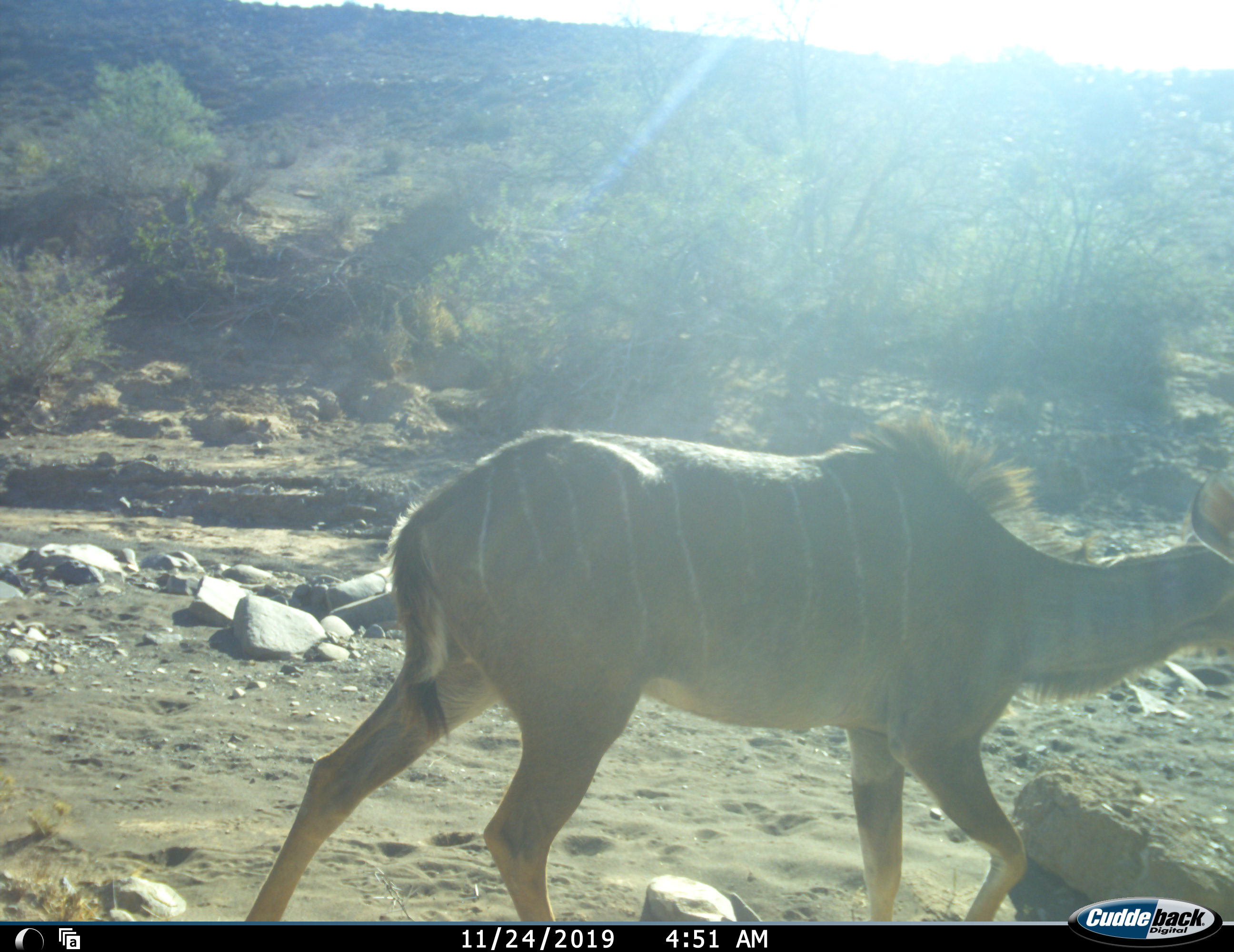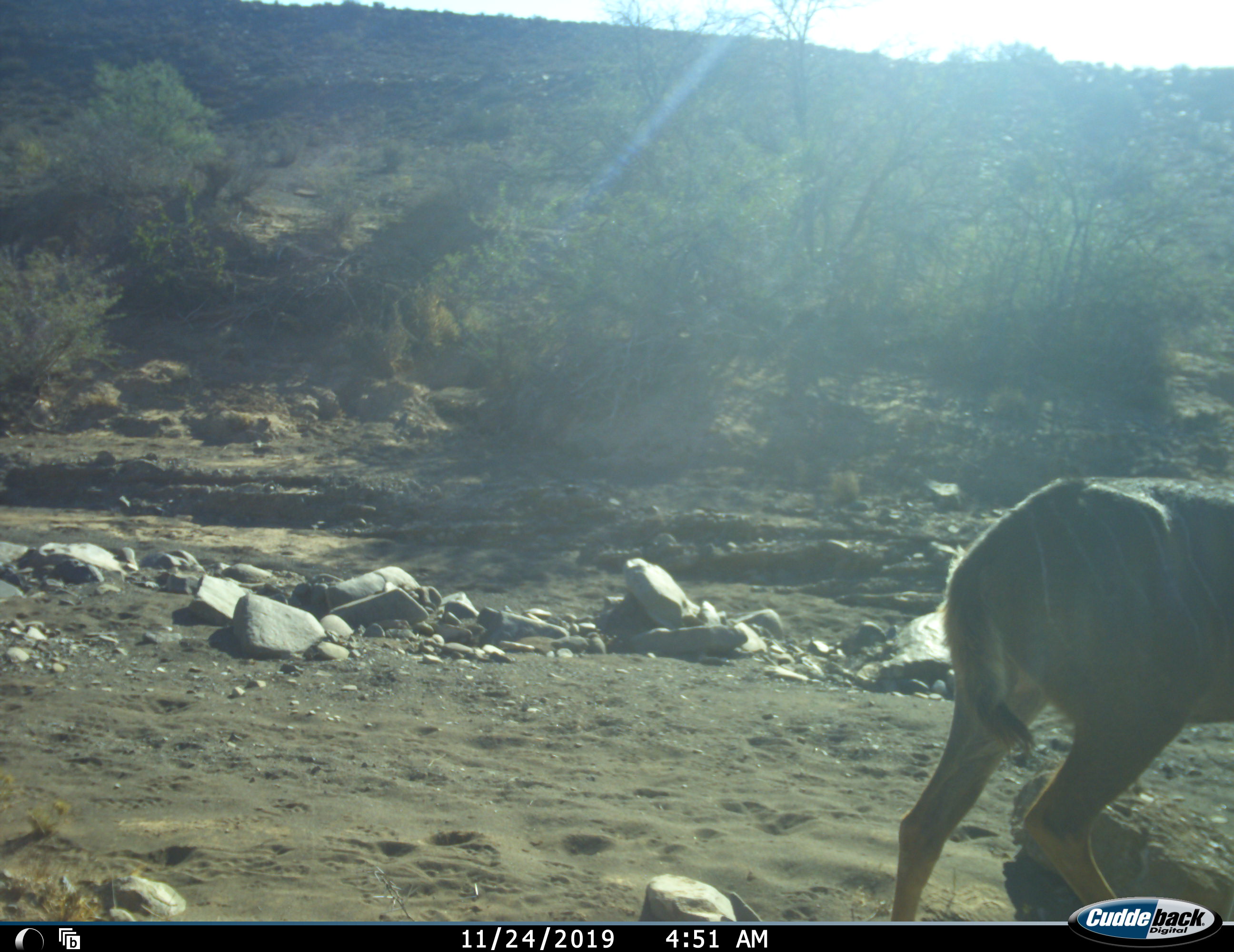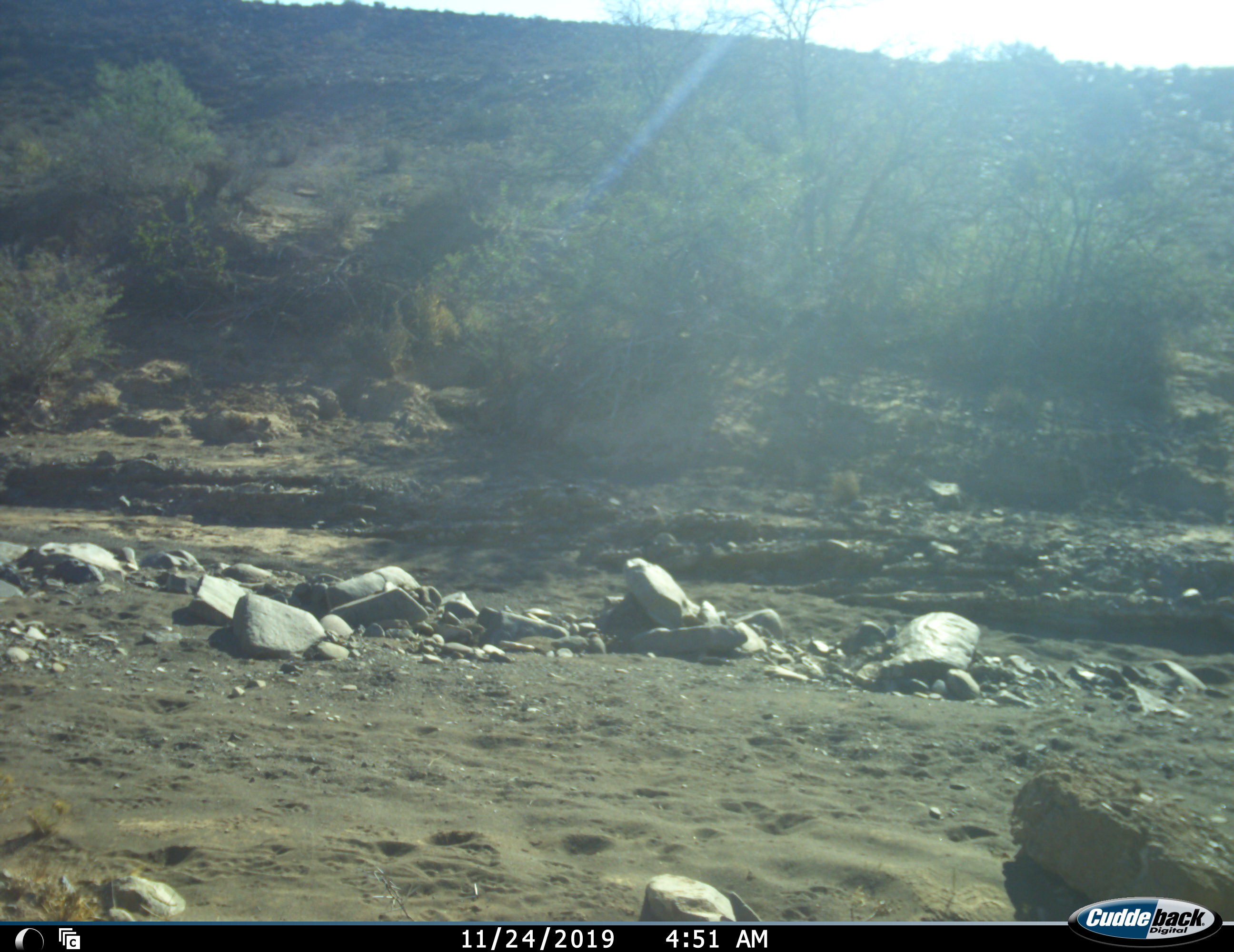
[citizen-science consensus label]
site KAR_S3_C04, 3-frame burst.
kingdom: Animalia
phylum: Chordata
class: Mammalia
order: Artiodactyla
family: Bovidae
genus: Tragelaphus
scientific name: Tragelaphus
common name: kudu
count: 1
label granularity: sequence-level